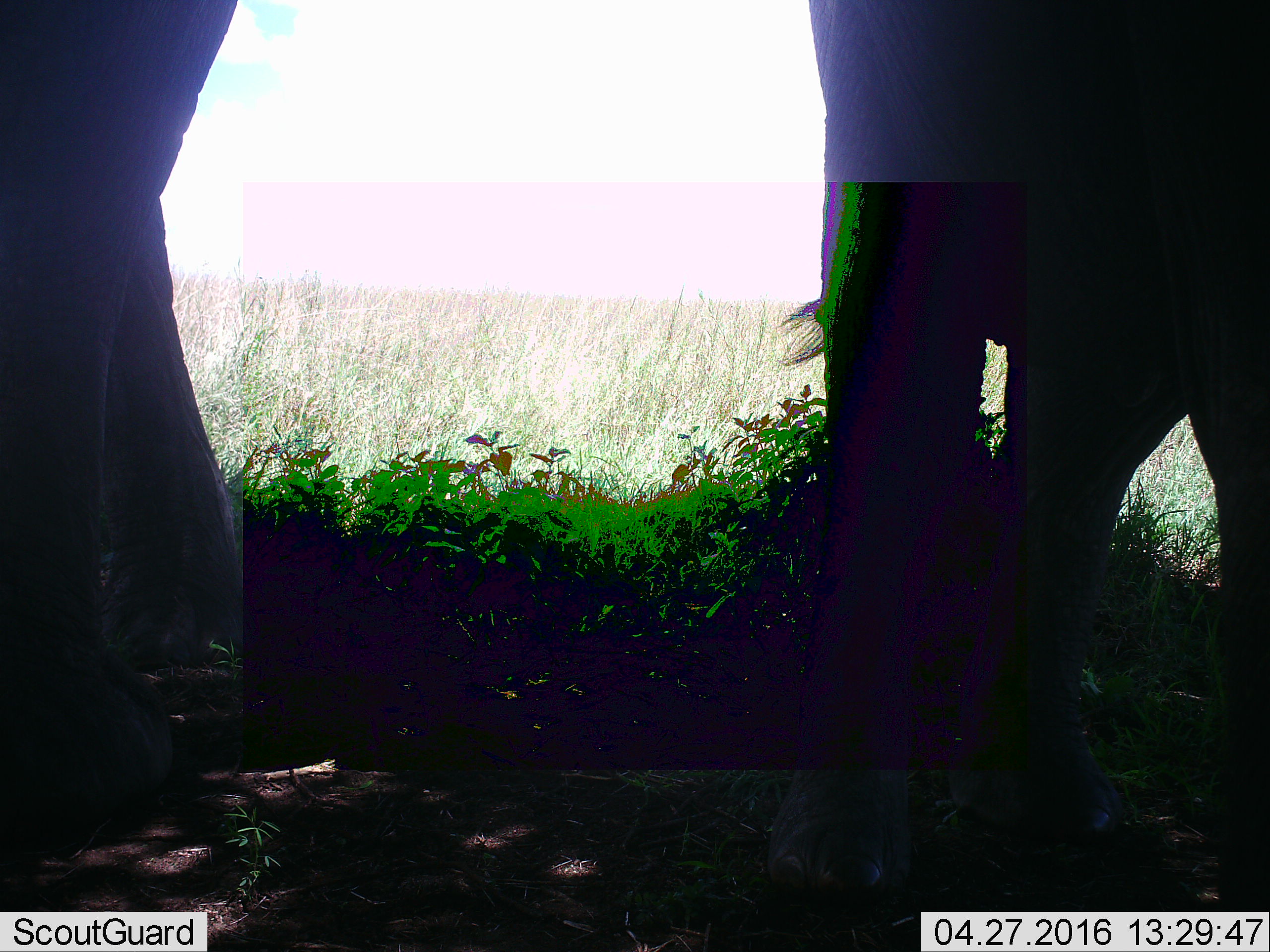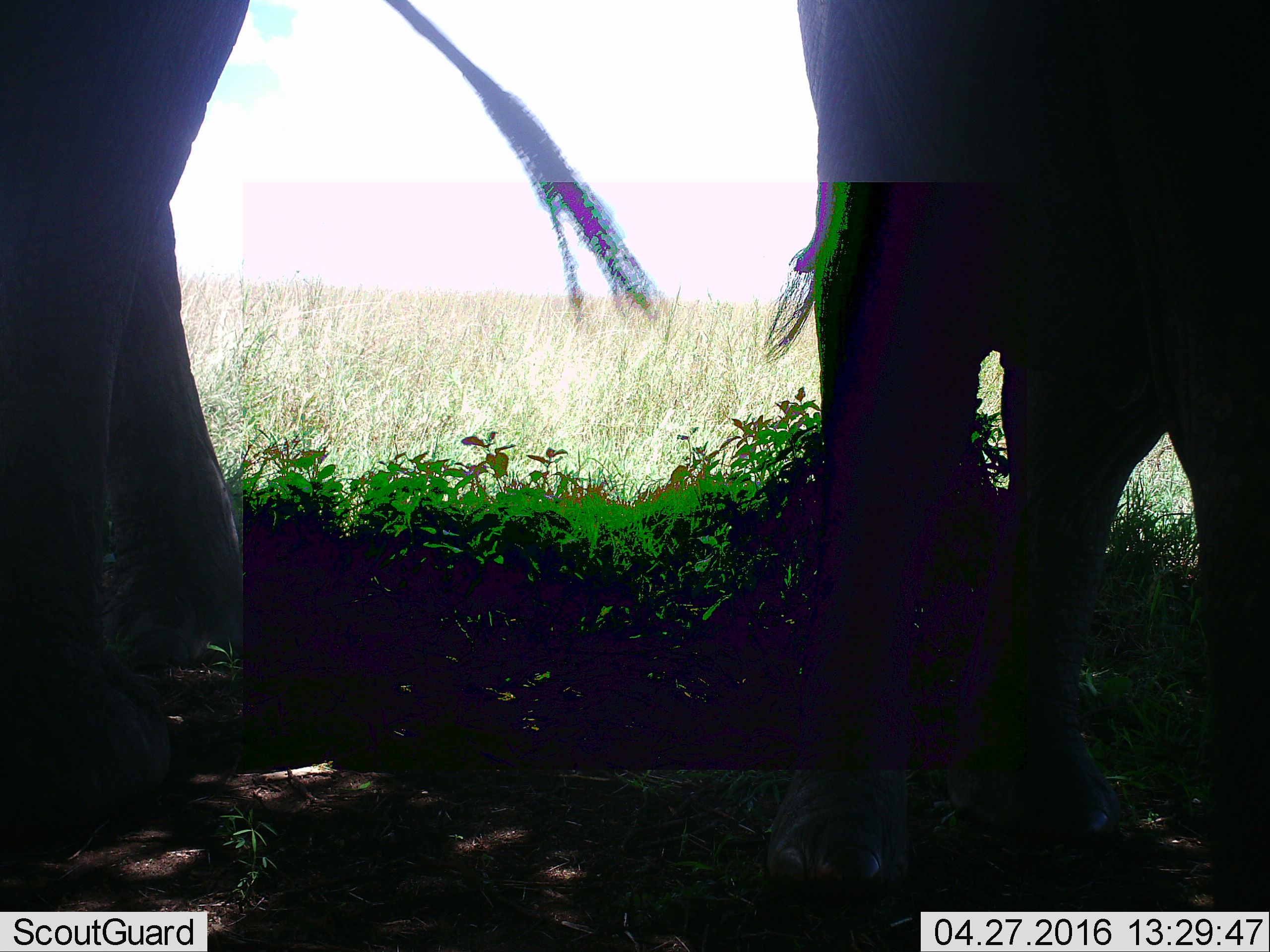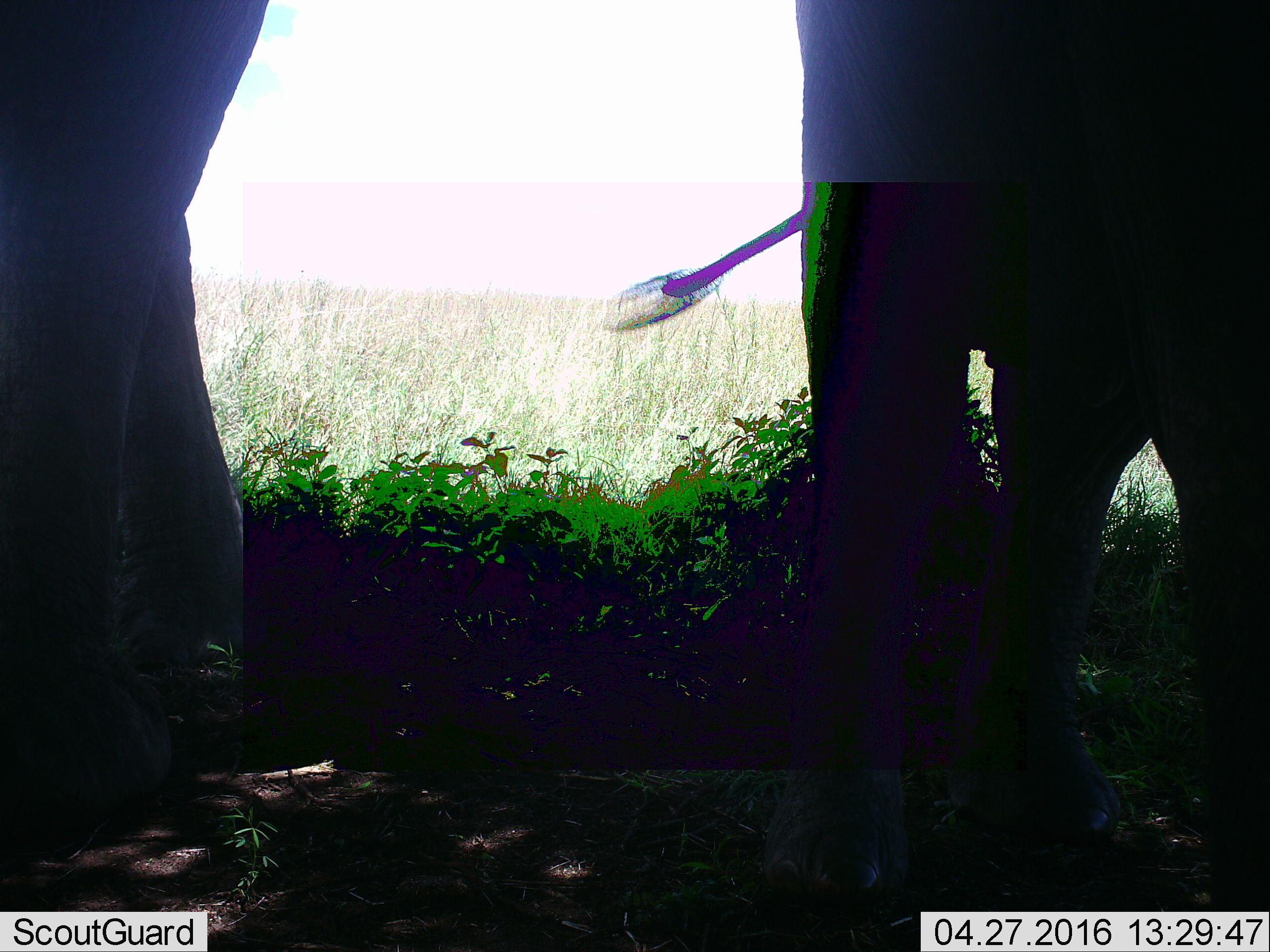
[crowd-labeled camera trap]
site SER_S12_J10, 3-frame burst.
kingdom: Animalia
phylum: Chordata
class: Mammalia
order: Proboscidea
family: Elephantidae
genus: Loxodonta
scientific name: Loxodonta africana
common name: african bush elephant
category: elephant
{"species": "elephant (african bush elephant) (Loxodonta africana)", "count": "2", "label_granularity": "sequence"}